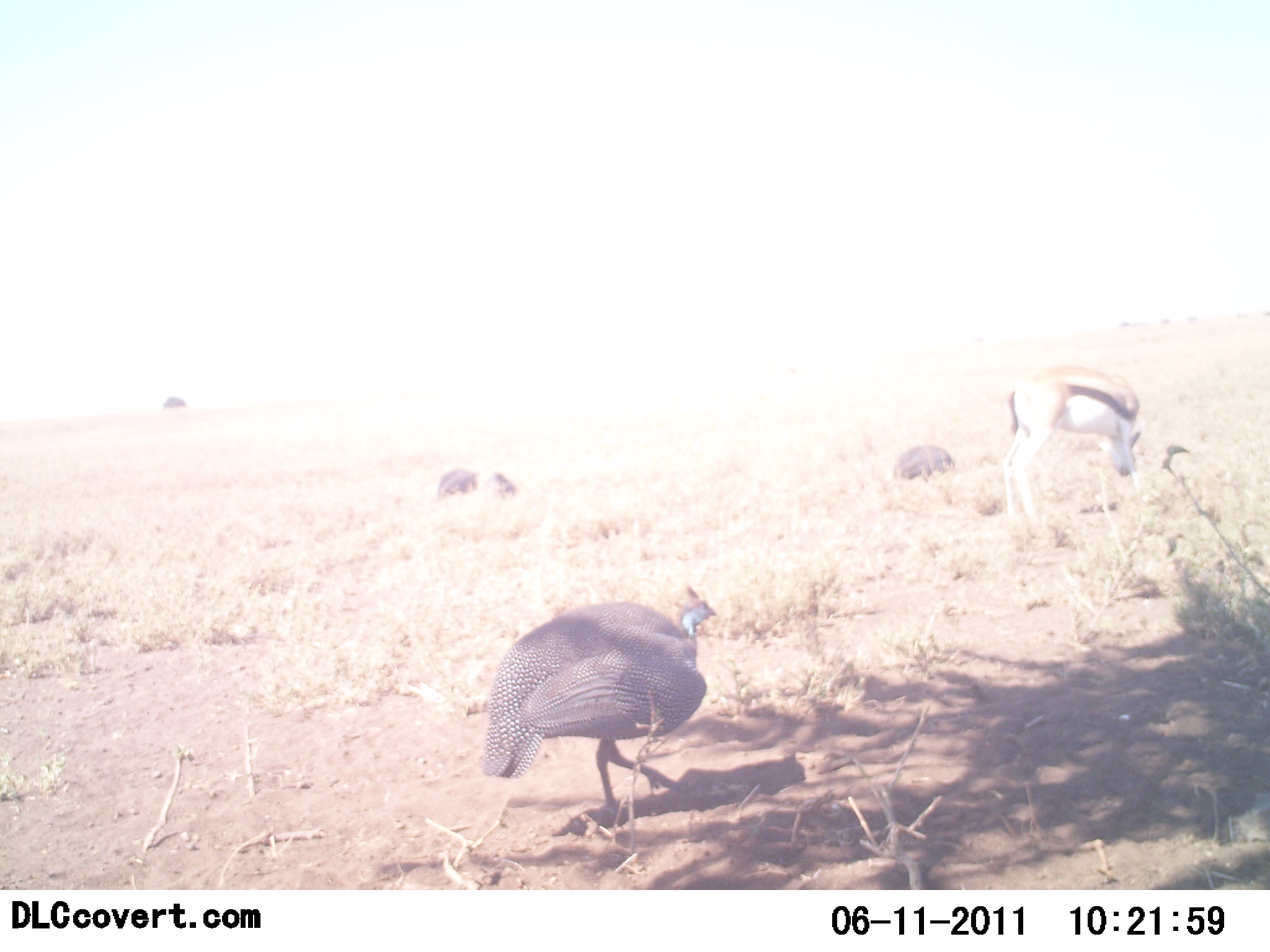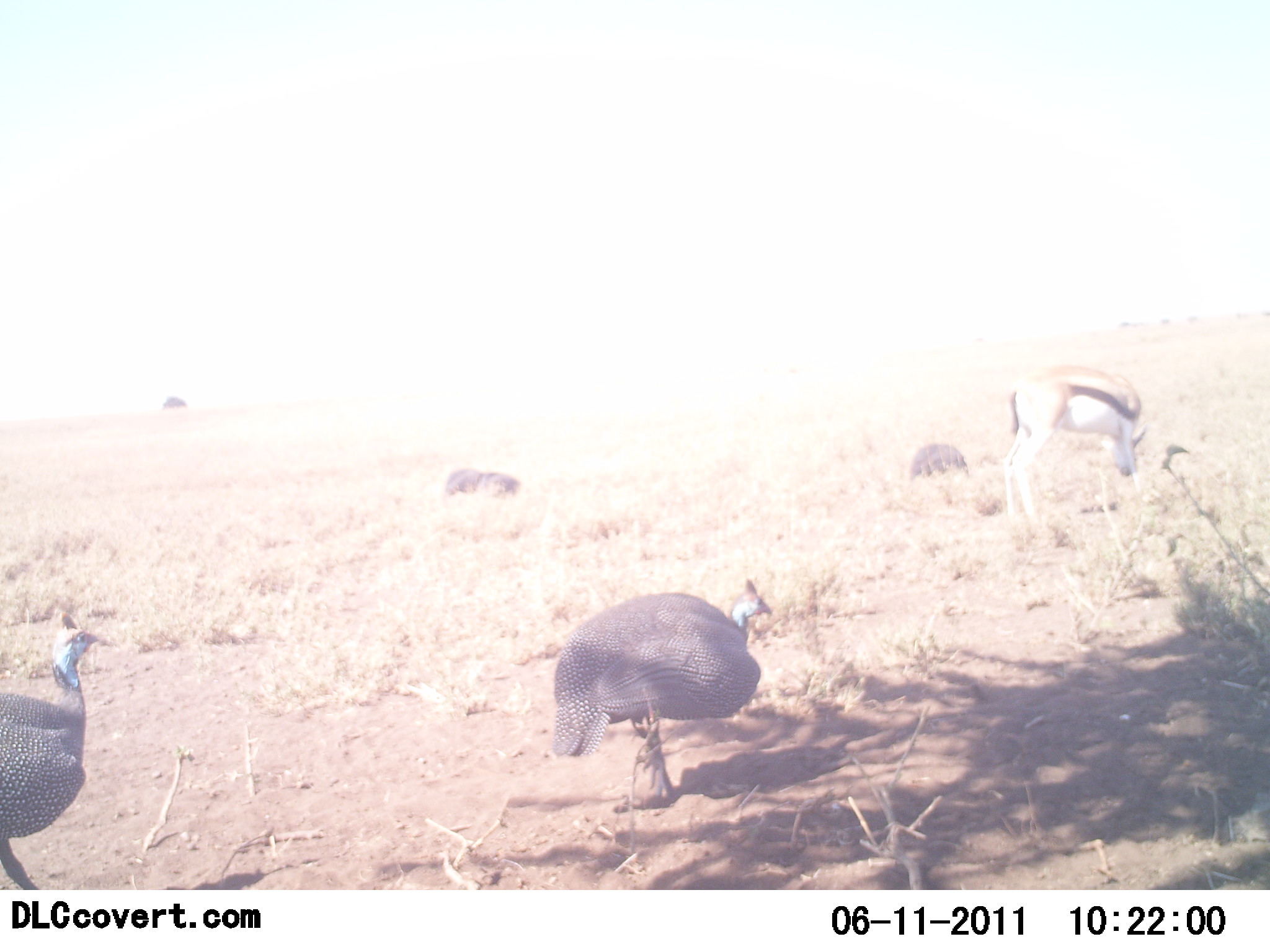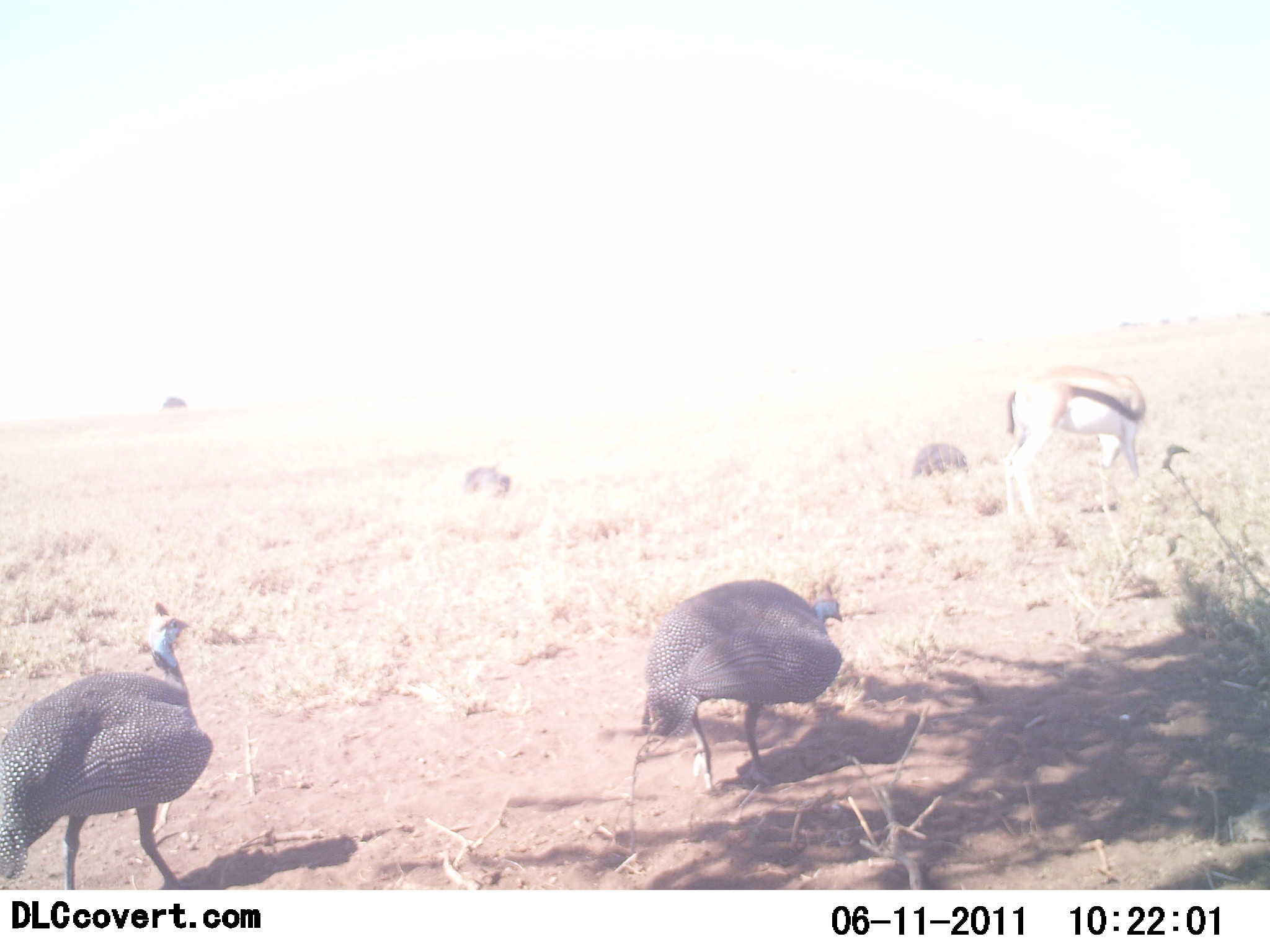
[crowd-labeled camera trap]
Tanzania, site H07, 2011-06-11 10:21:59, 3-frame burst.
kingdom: Animalia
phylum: Chordata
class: Mammalia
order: Artiodactyla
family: Bovidae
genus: Eudorcas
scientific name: Eudorcas thomsonii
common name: thomson's gazelle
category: gazellethomsons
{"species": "gazellethomsons (thomson's gazelle) (Eudorcas thomsonii)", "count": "1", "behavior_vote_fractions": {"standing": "31%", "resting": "0%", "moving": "8%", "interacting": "0%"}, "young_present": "0%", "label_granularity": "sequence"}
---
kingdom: Animalia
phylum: Chordata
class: Aves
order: Galliformes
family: Numididae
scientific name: Numididae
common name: guinea fowl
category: guineafowl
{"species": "guineafowl (guinea fowl) (Numididae)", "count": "4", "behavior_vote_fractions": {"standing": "29%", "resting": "0%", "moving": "79%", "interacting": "0%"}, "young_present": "0%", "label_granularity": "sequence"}